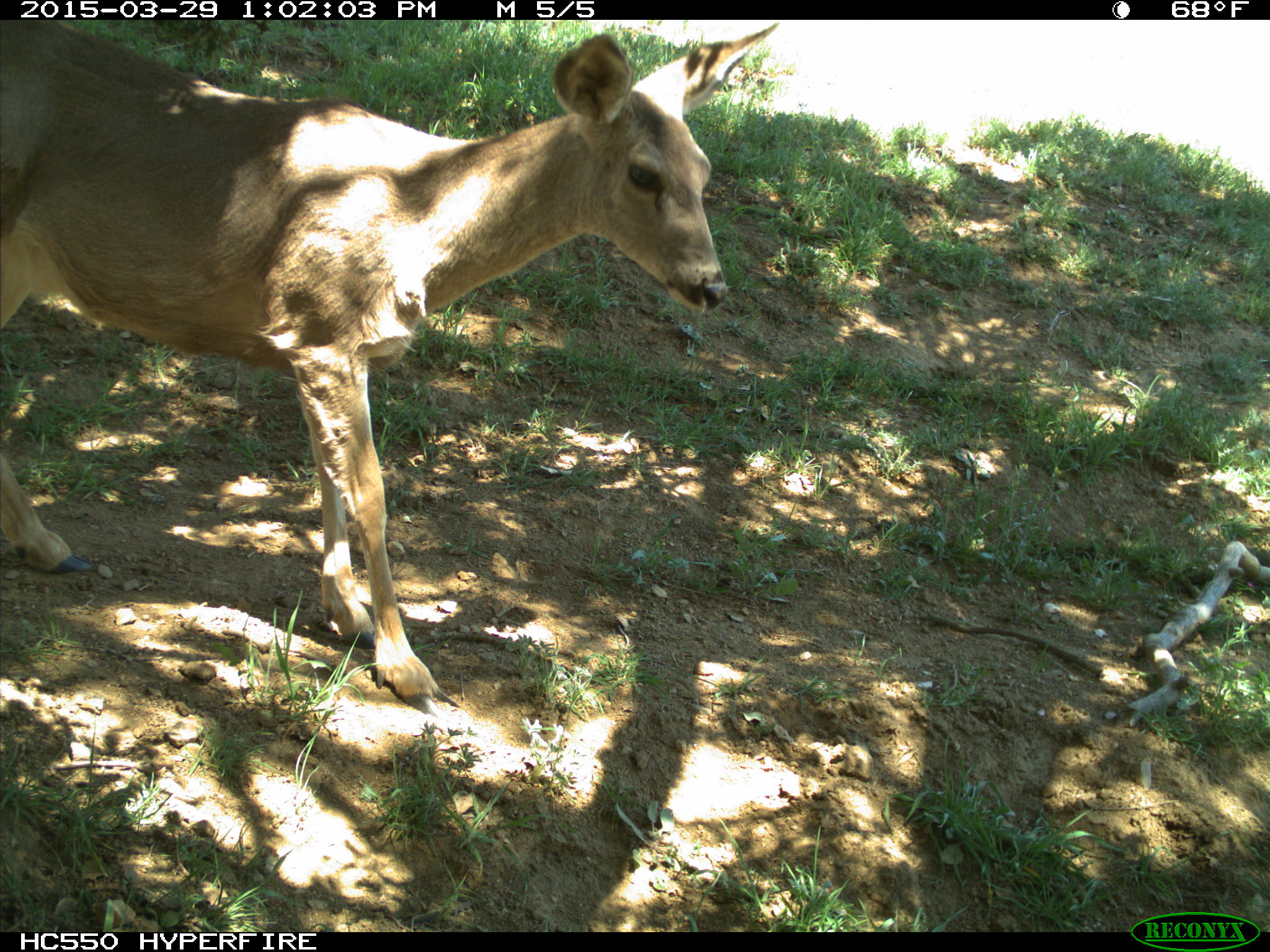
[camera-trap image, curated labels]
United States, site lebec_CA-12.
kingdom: Animalia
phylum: Chordata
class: Mammalia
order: Artiodactyla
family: Cervidae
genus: Odocoileus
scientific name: Odocoileus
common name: deer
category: unidentified deer